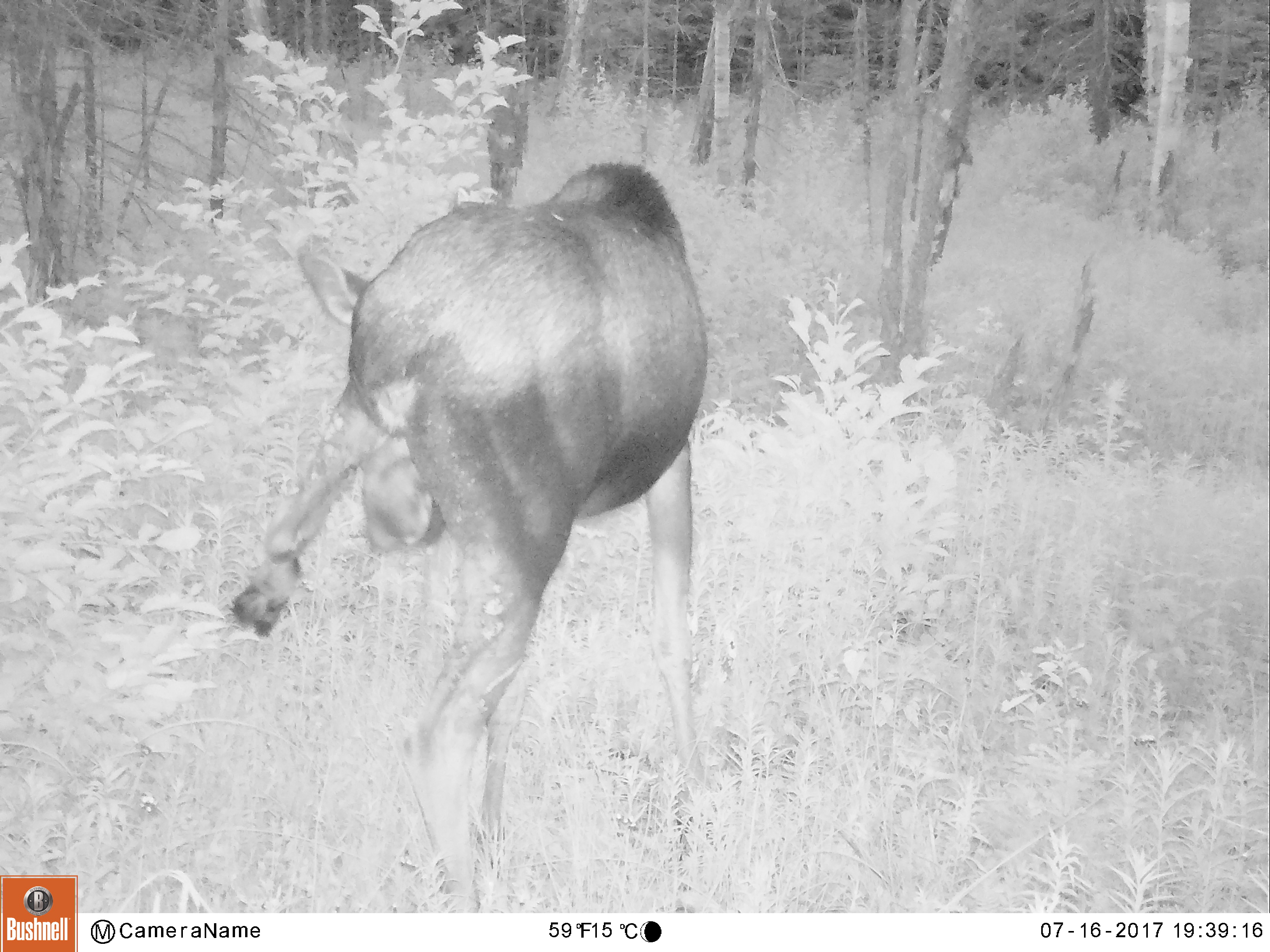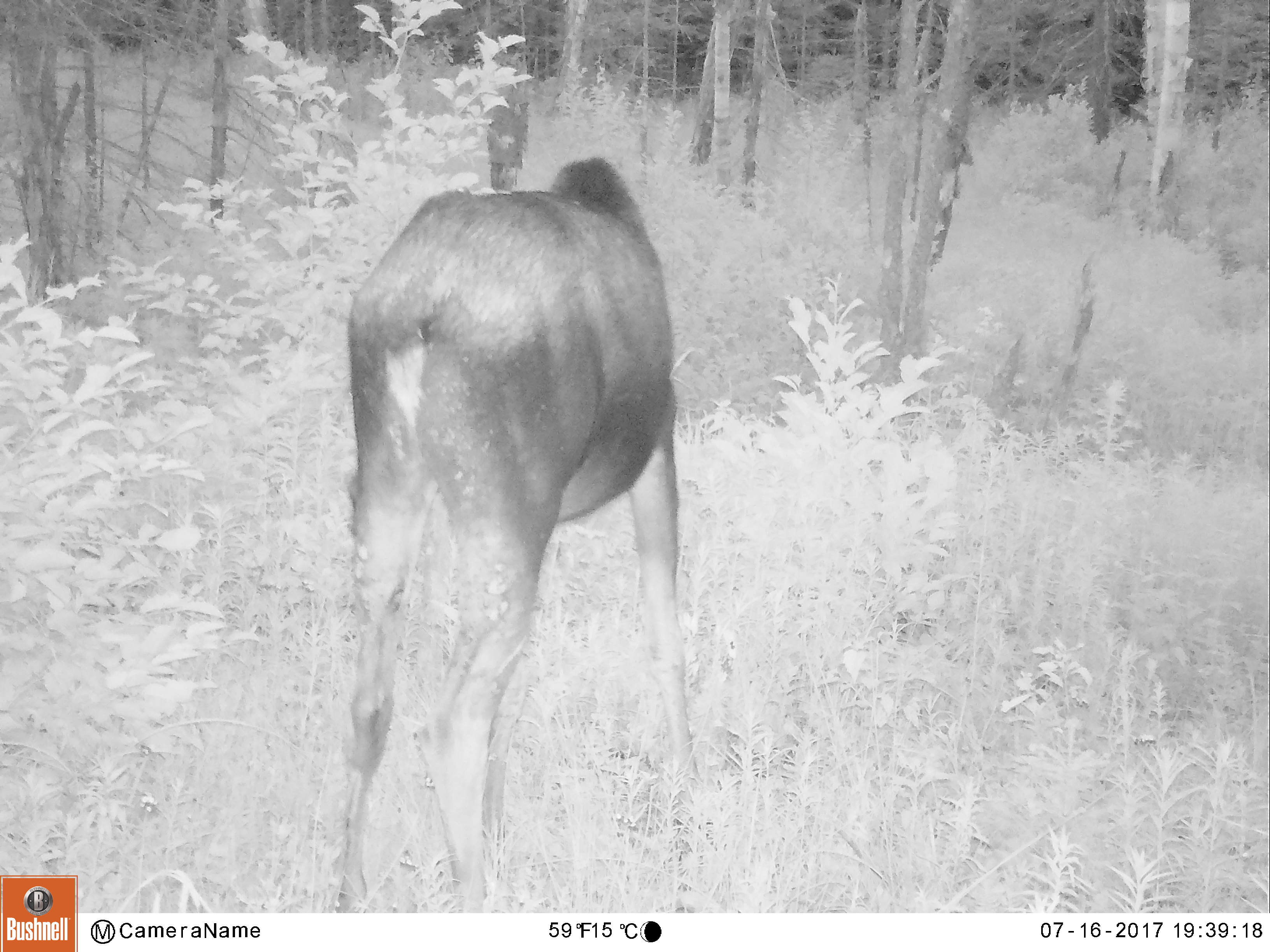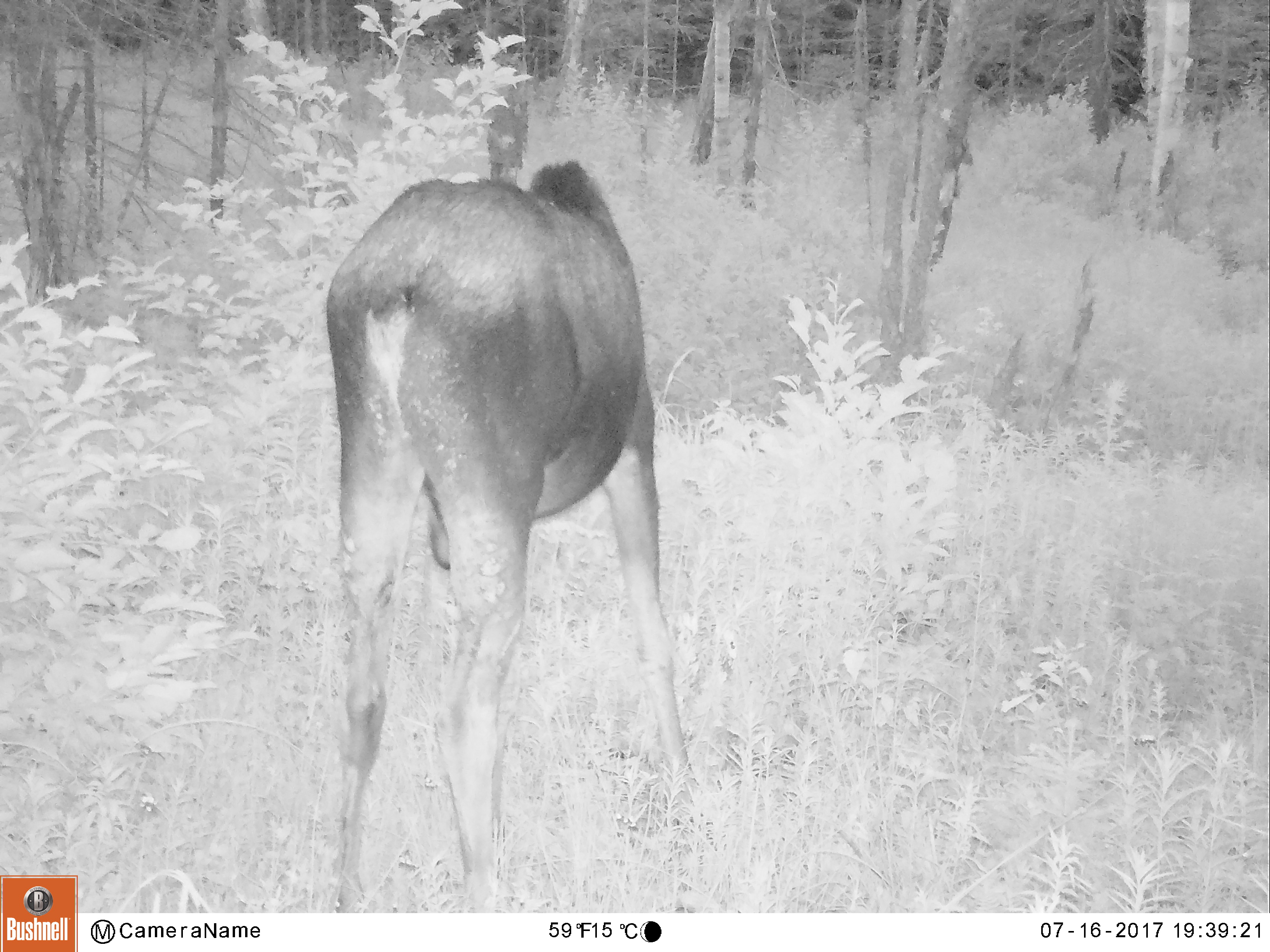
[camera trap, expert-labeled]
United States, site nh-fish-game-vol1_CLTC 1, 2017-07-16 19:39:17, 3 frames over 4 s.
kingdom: Animalia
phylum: Chordata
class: Mammalia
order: Artiodactyla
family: Cervidae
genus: Alces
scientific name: Alces alces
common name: moose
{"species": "moose (Alces alces)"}